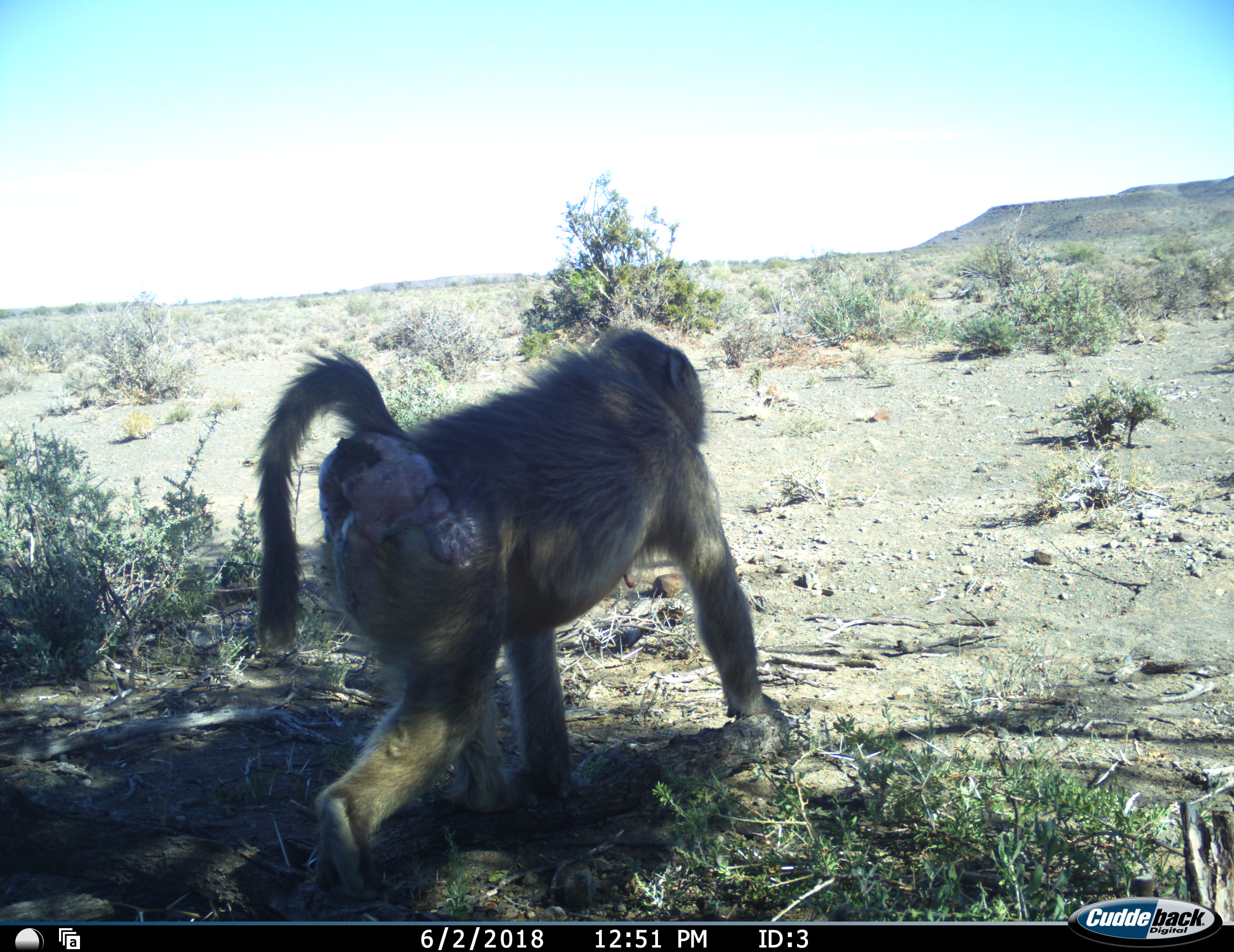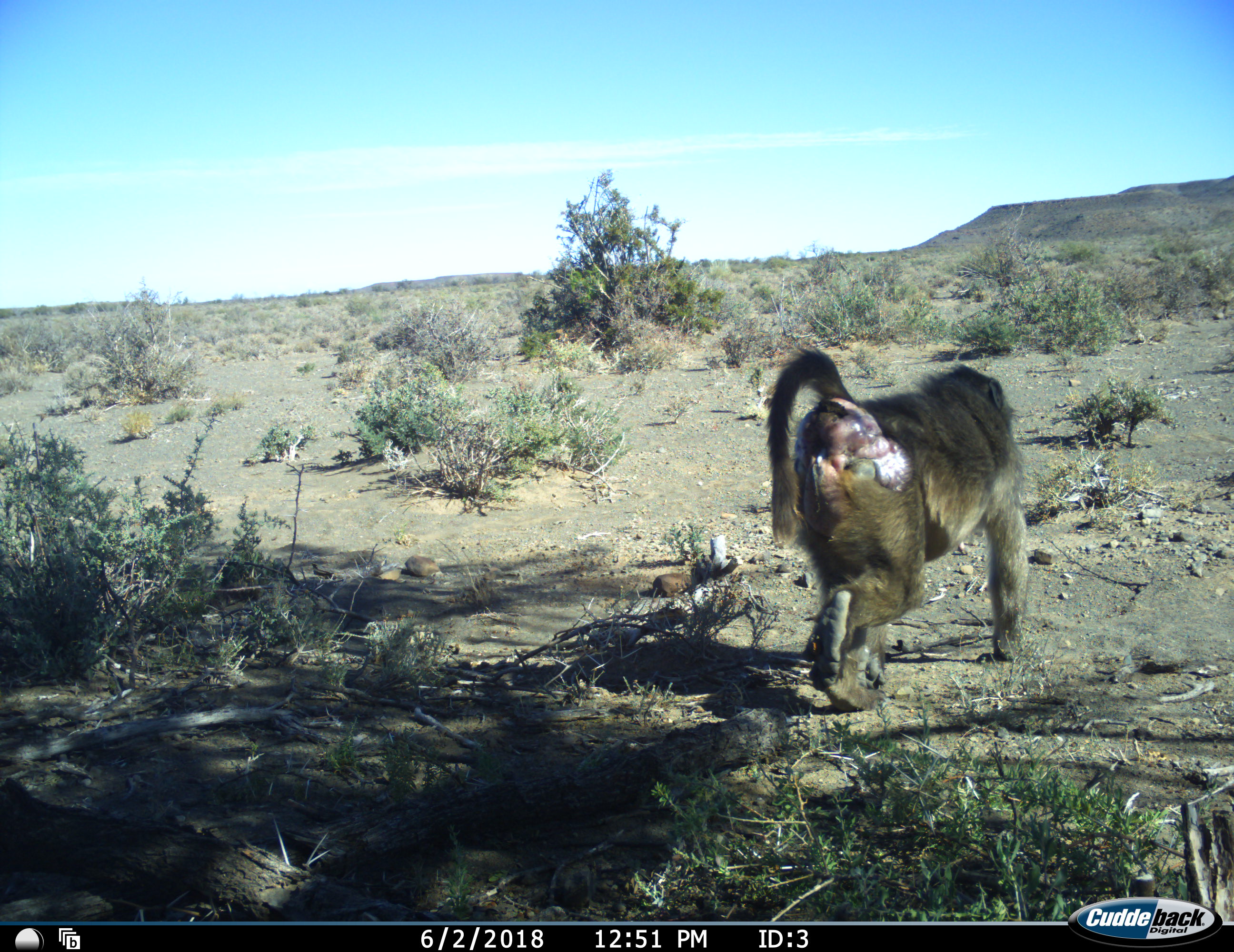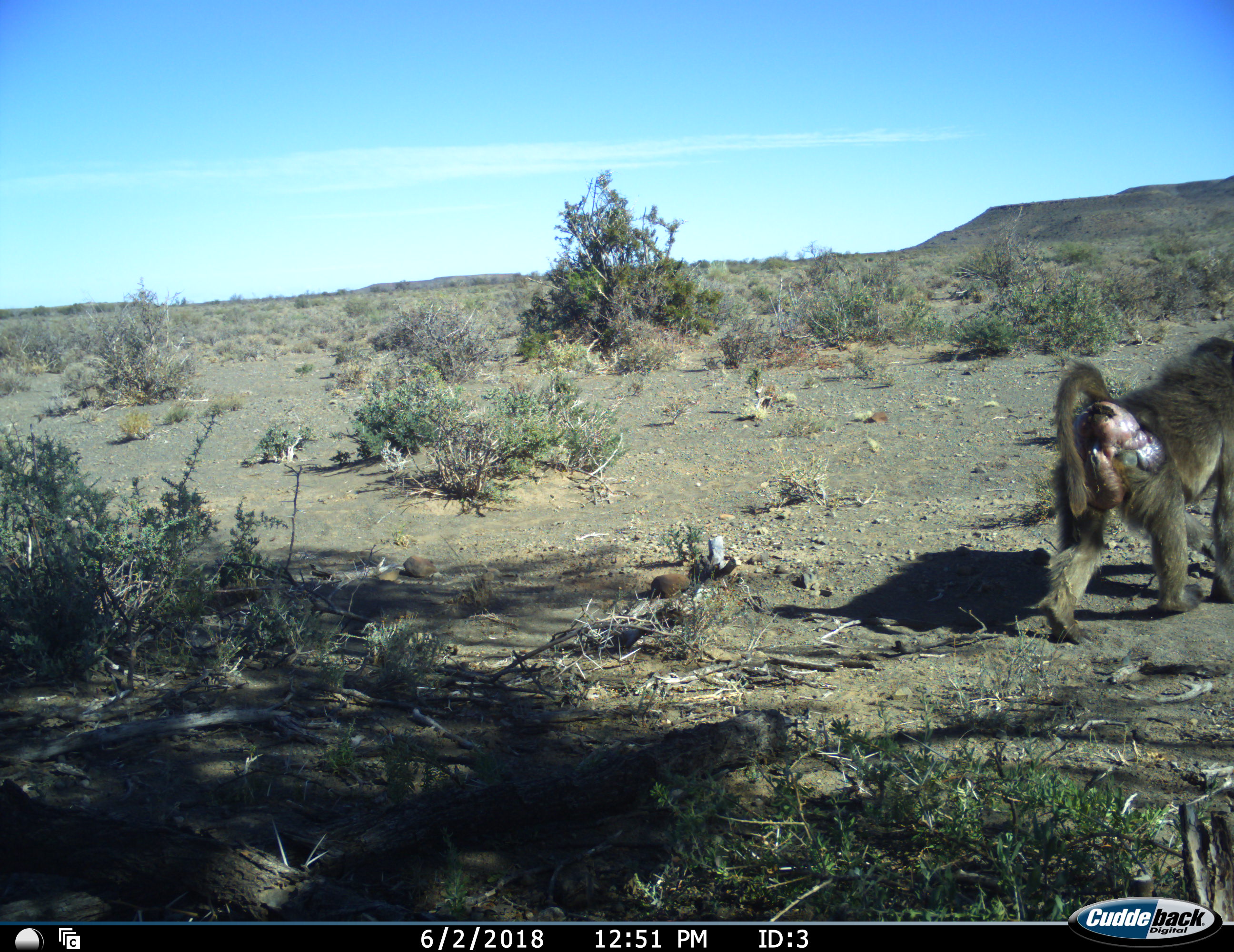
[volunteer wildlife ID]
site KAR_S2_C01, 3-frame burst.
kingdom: Animalia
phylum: Chordata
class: Mammalia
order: Primates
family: Cercopithecidae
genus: Papio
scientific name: Papio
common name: baboon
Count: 1.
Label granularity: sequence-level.